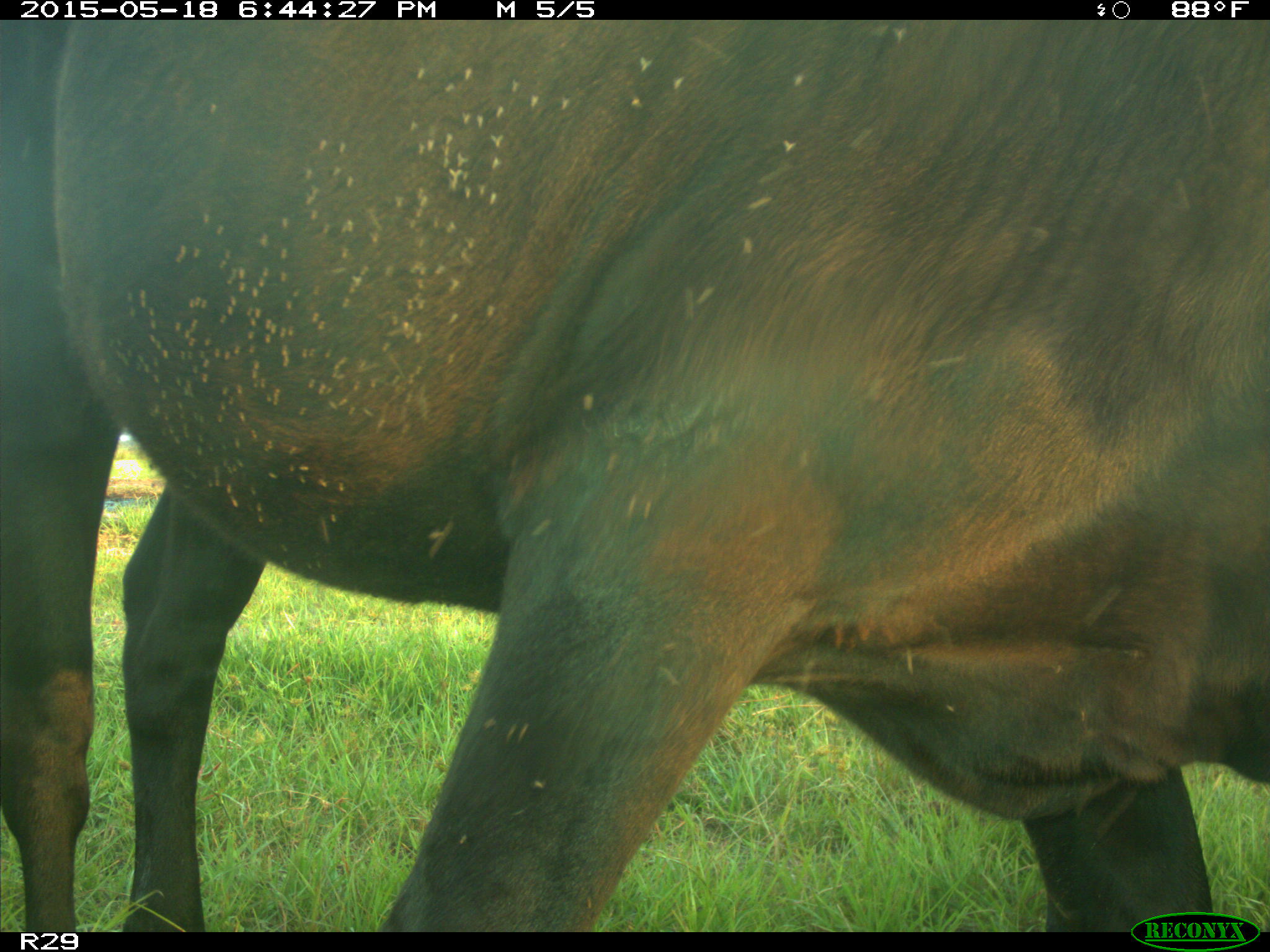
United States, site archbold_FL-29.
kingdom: Animalia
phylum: Chordata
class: Mammalia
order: Artiodactyla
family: Bovidae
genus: Bos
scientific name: Bos taurus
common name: domestic cow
Bos taurus (domestic cow).